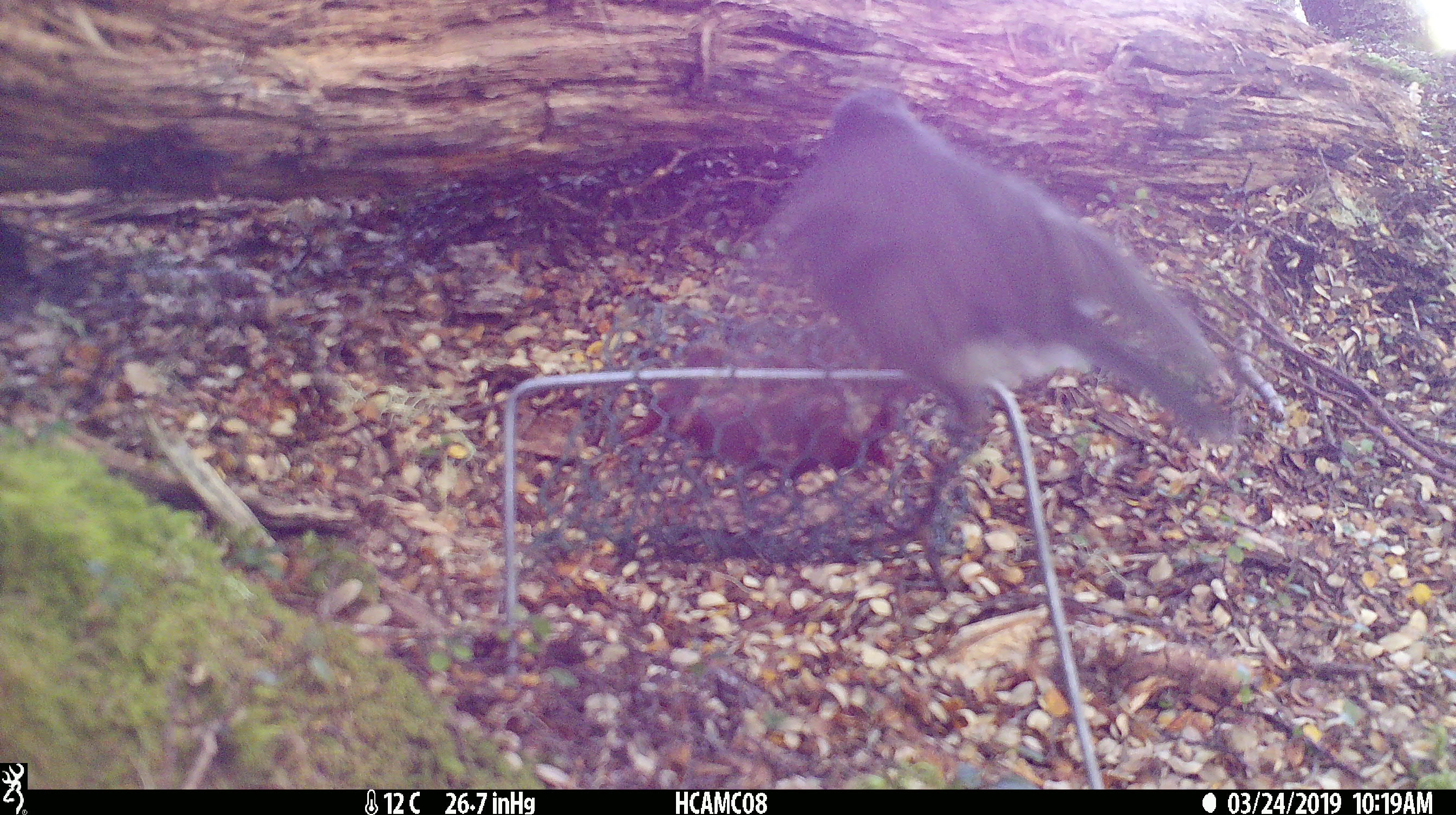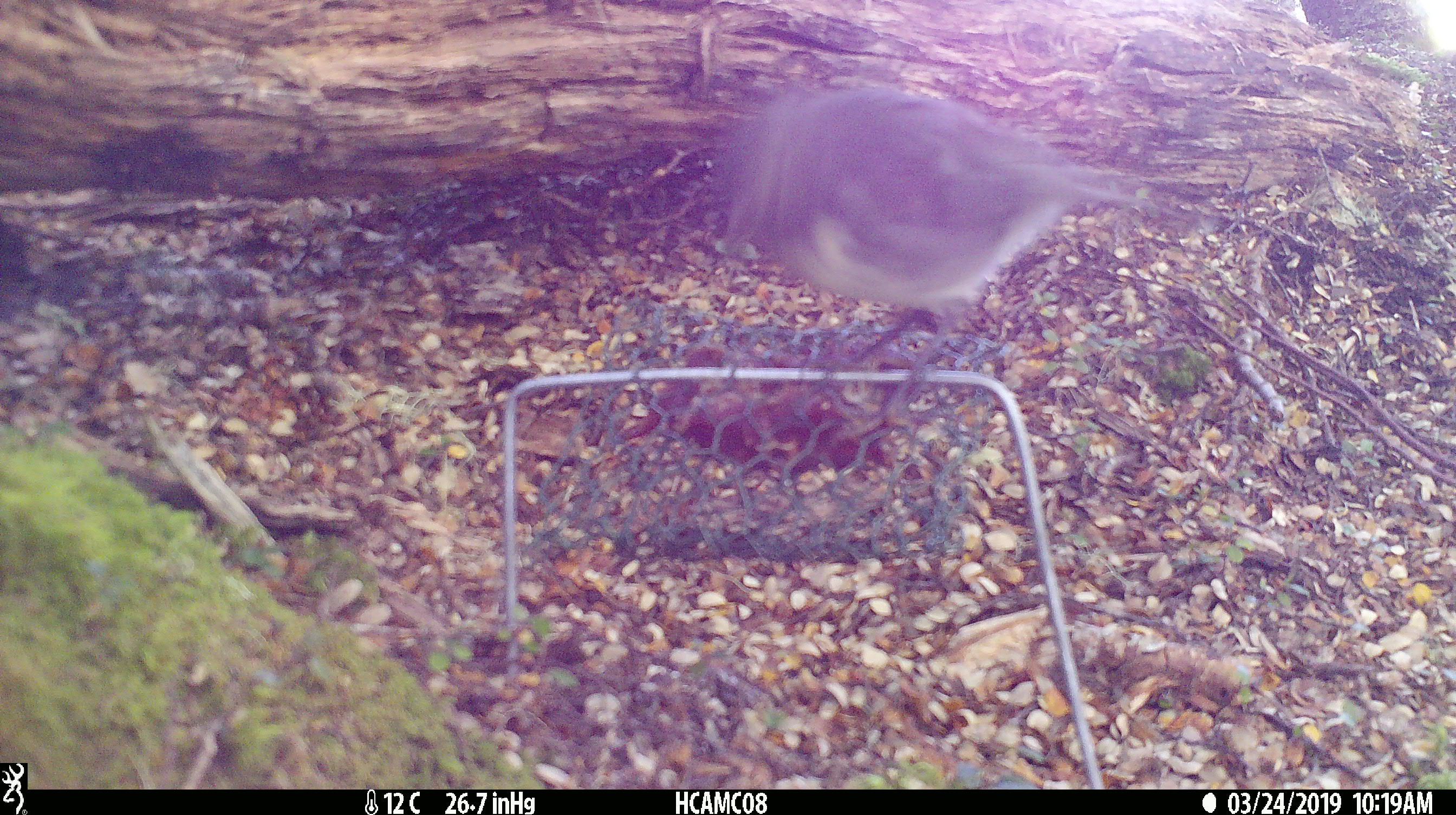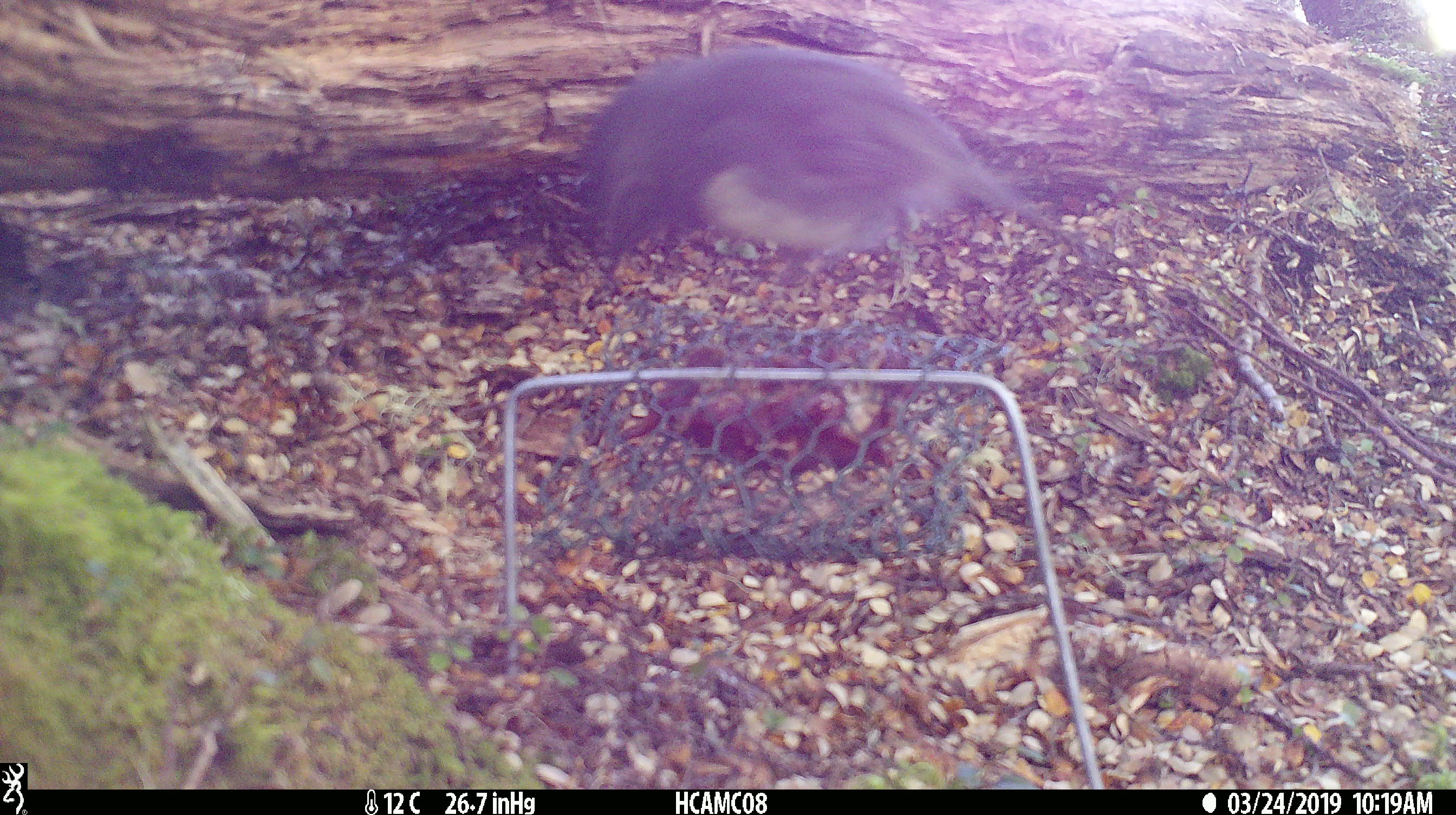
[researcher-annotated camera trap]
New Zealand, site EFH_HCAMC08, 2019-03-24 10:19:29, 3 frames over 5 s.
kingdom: Animalia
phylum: Chordata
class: Aves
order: Passeriformes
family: Petroicidae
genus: Petroica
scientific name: Petroica australis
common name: new zealand robin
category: robin